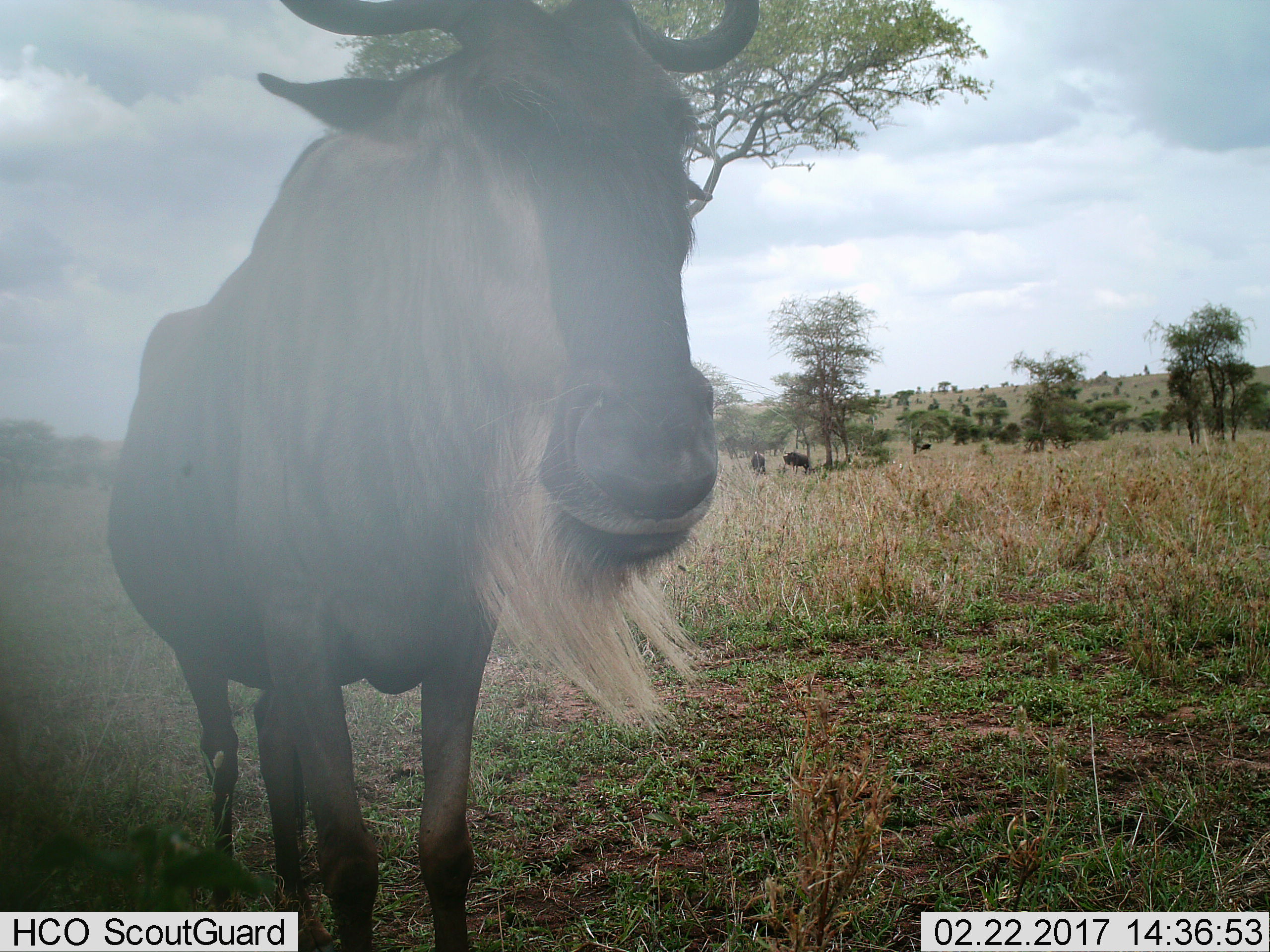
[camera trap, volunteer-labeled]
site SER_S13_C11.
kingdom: Animalia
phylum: Chordata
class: Mammalia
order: Artiodactyla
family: Bovidae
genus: Connochaetes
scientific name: Connochaetes taurinus taurinus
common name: blue wildebeest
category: wildebeestblue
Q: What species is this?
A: Wildebeestblue (blue wildebeest) (Connochaetes taurinus taurinus).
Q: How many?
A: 1.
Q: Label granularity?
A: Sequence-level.